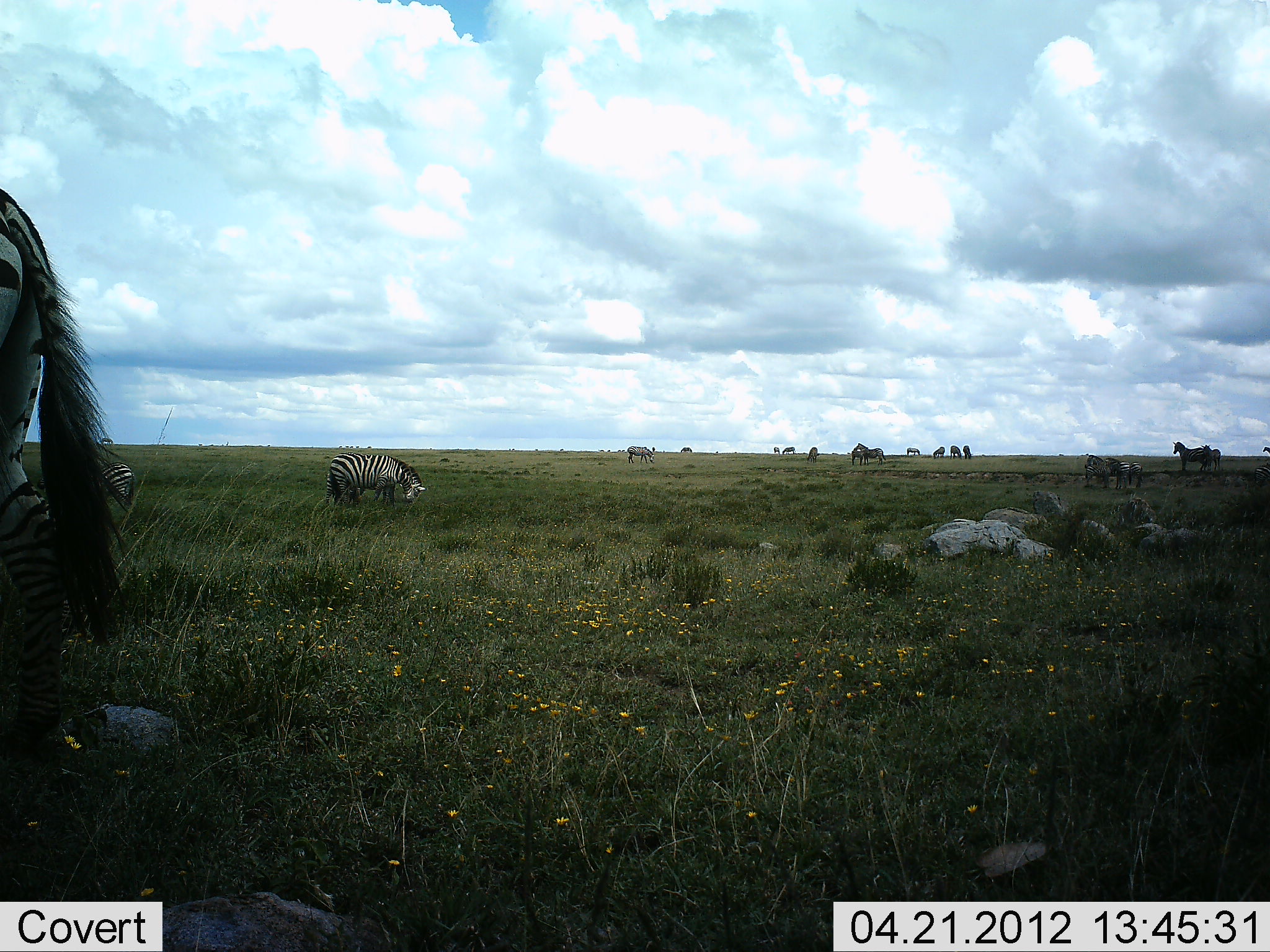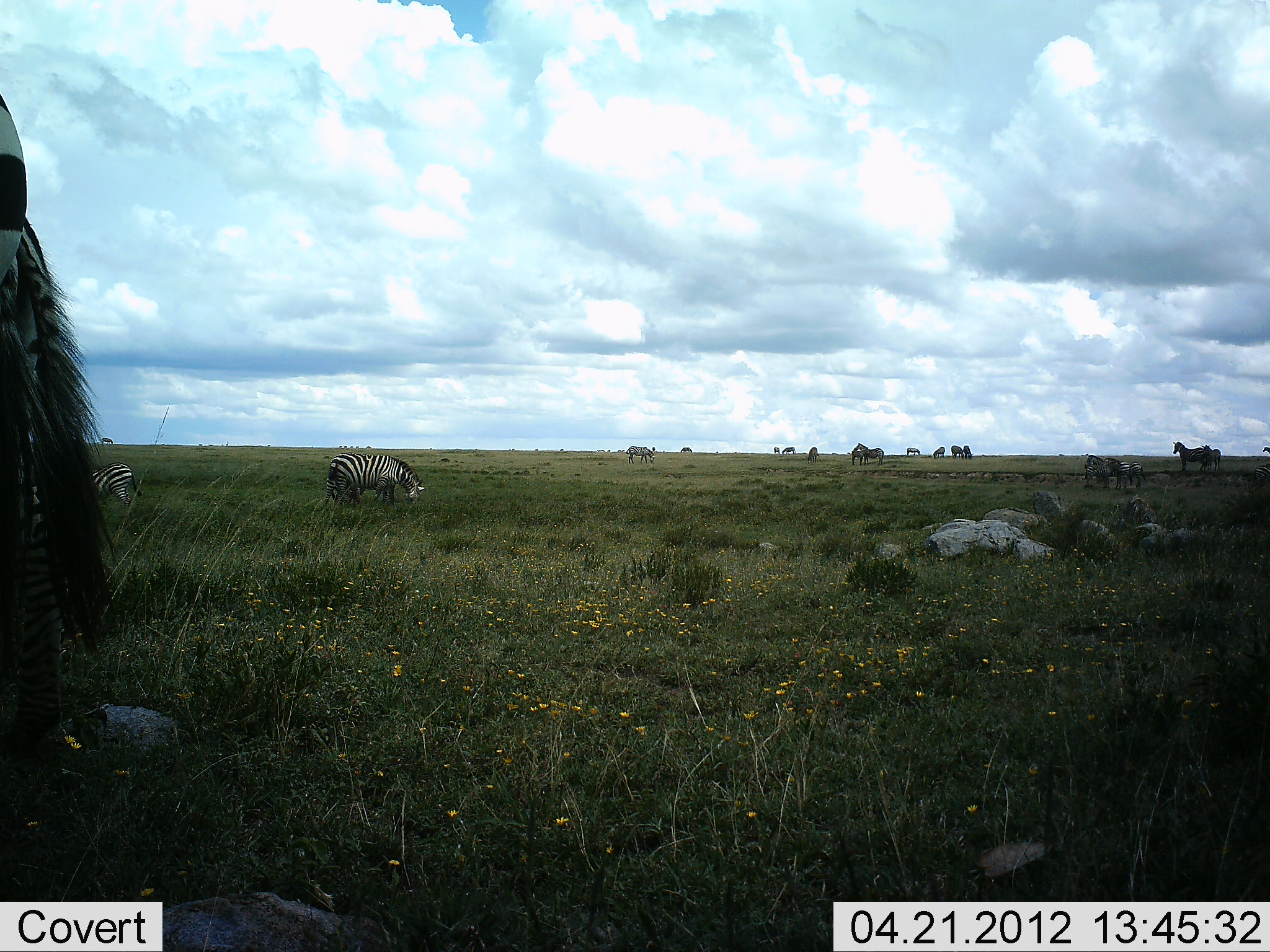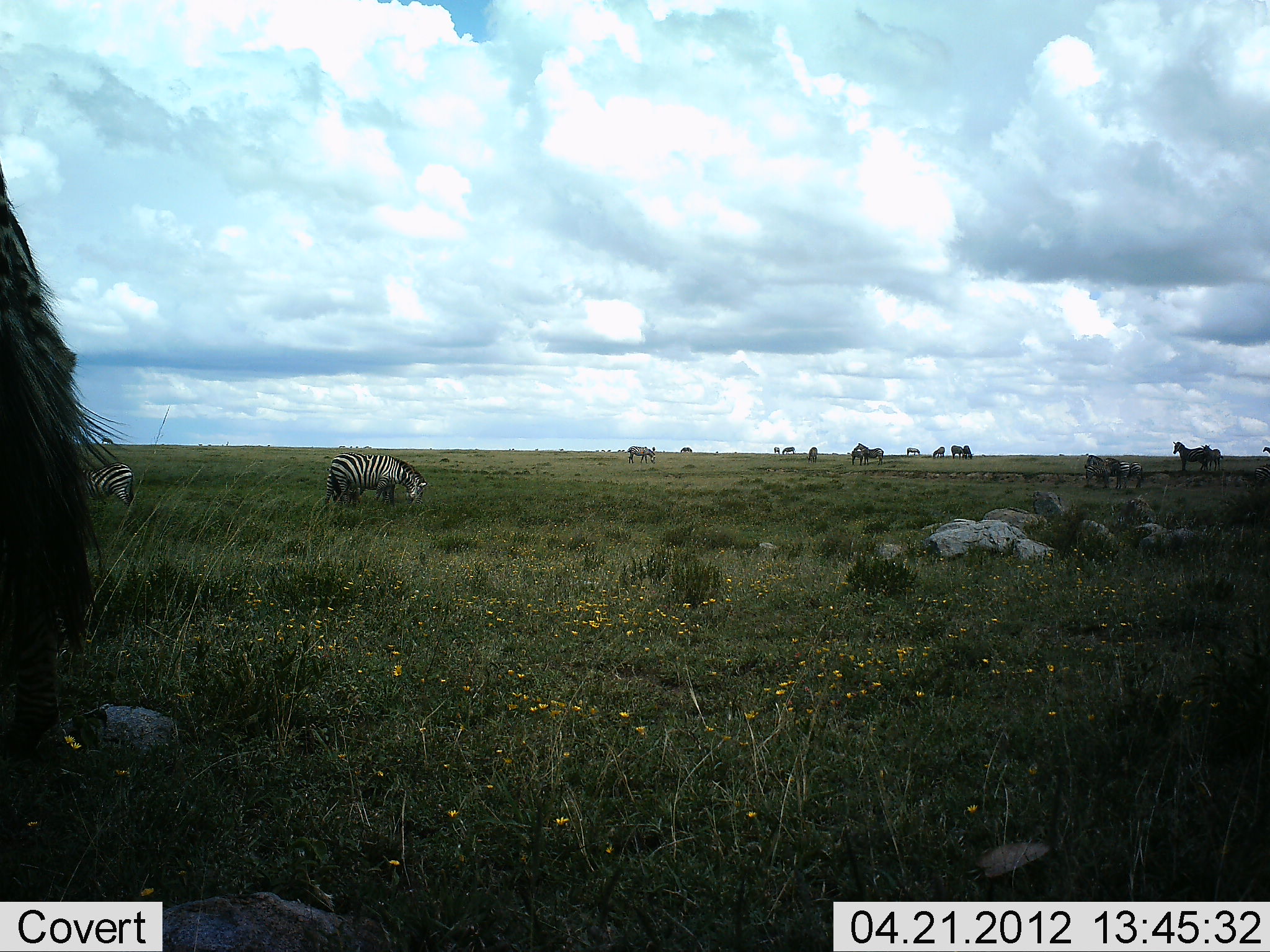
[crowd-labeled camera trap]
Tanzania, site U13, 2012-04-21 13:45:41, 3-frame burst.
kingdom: Animalia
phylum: Chordata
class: Mammalia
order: Perissodactyla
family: Equidae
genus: Equus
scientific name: Equus quagga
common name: plains zebra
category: zebra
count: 11-50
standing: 94%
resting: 18%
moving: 12%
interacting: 0%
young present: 0%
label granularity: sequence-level